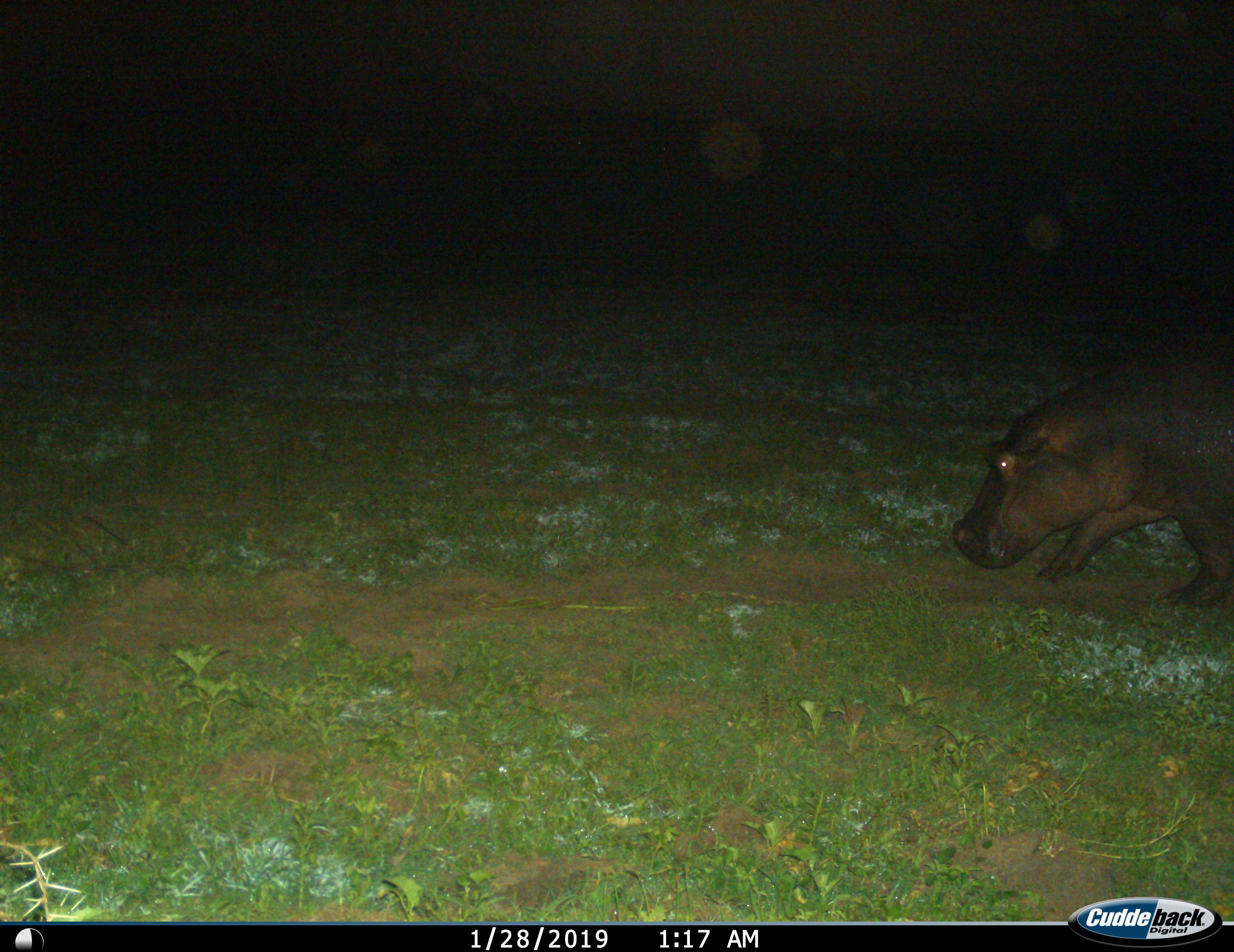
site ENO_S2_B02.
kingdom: Animalia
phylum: Chordata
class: Mammalia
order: Artiodactyla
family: Hippopotamidae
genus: Hippopotamus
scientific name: Hippopotamus amphibius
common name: hippopotamus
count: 1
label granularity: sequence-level